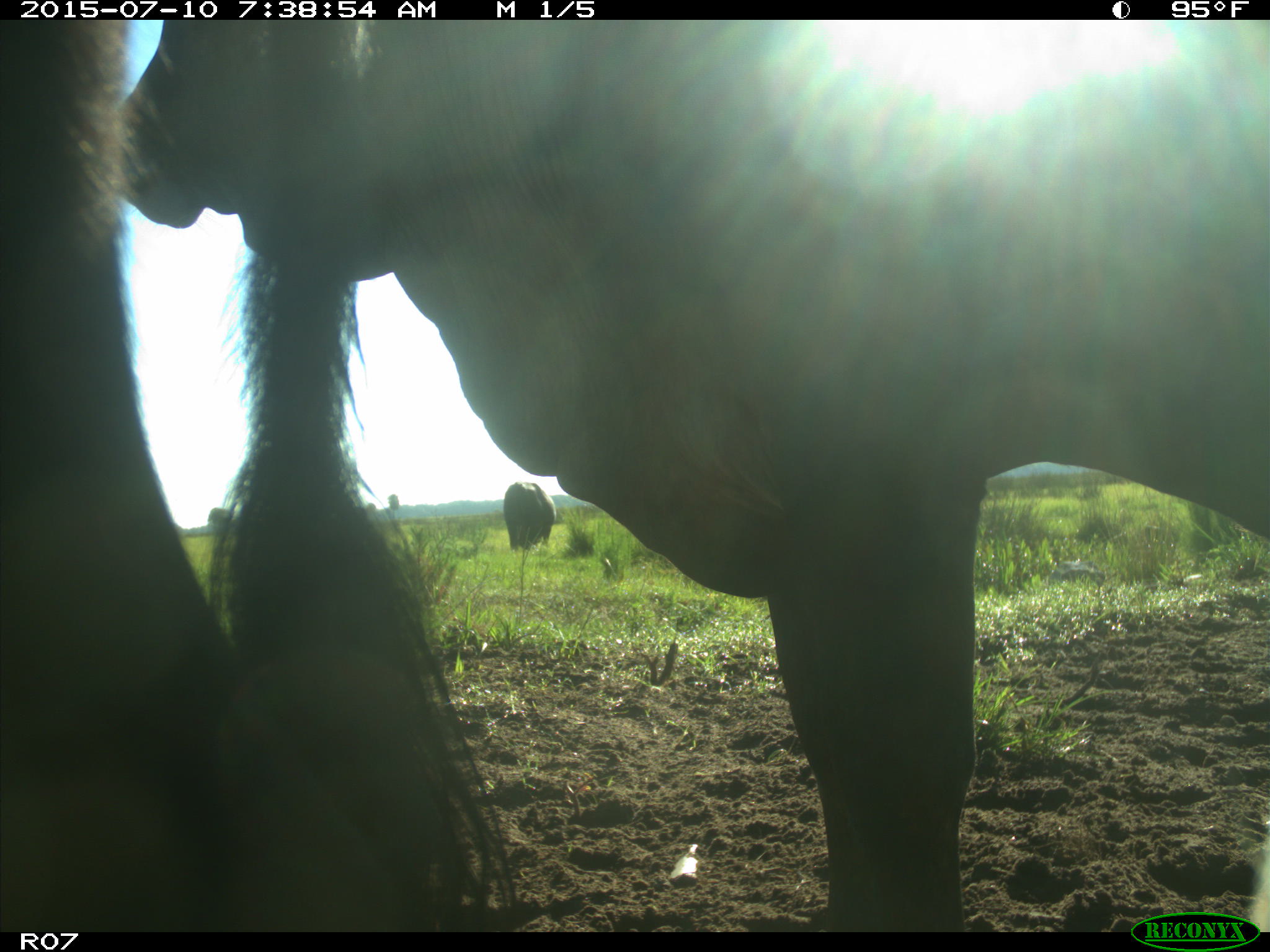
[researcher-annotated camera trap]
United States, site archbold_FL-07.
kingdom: Animalia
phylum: Chordata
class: Mammalia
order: Artiodactyla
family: Bovidae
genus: Bos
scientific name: Bos taurus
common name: domestic cow